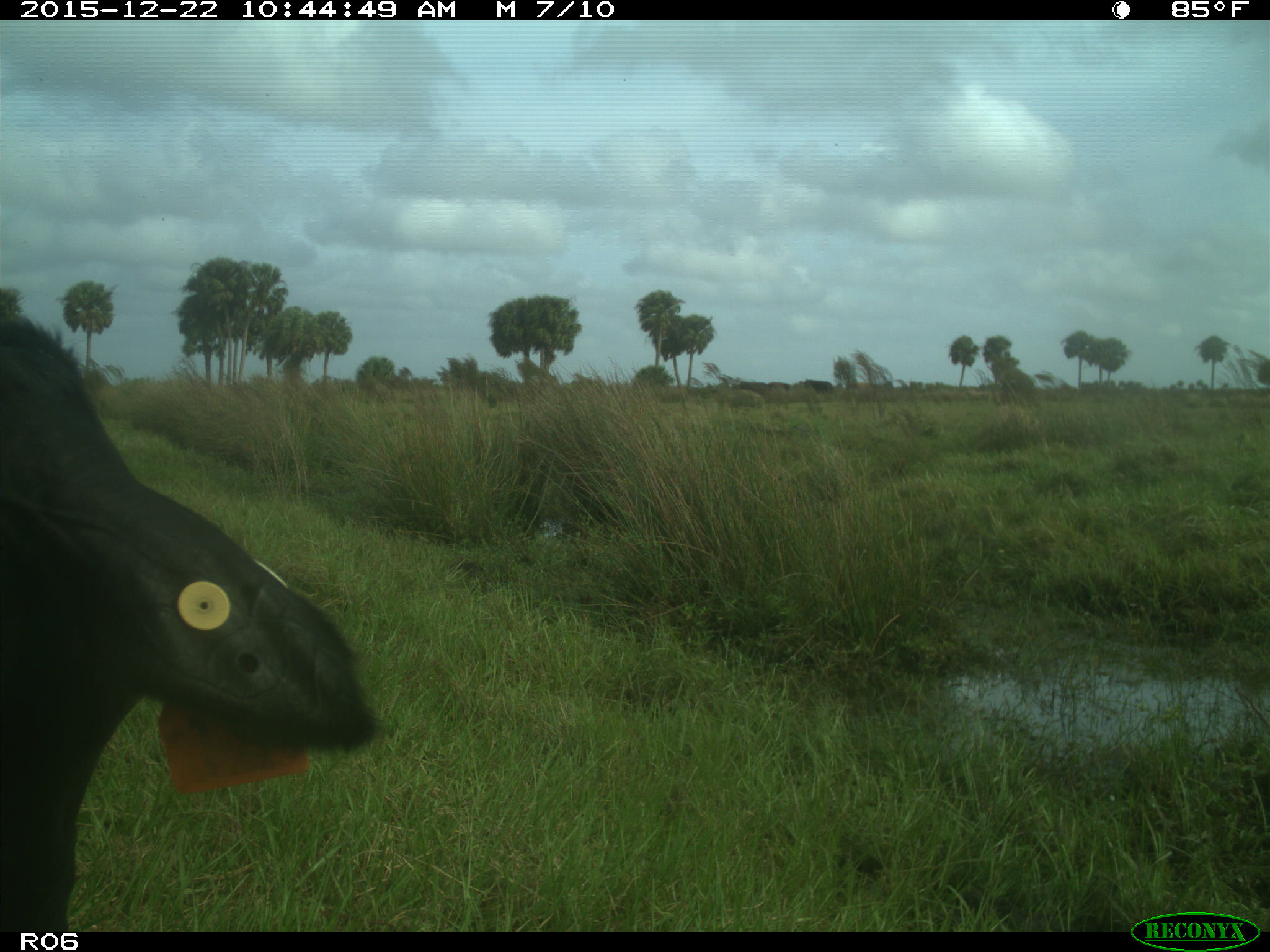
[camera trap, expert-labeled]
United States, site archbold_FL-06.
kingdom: Animalia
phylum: Chordata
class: Mammalia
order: Artiodactyla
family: Bovidae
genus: Bos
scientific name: Bos taurus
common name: domestic cow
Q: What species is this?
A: Bos taurus (domestic cow).